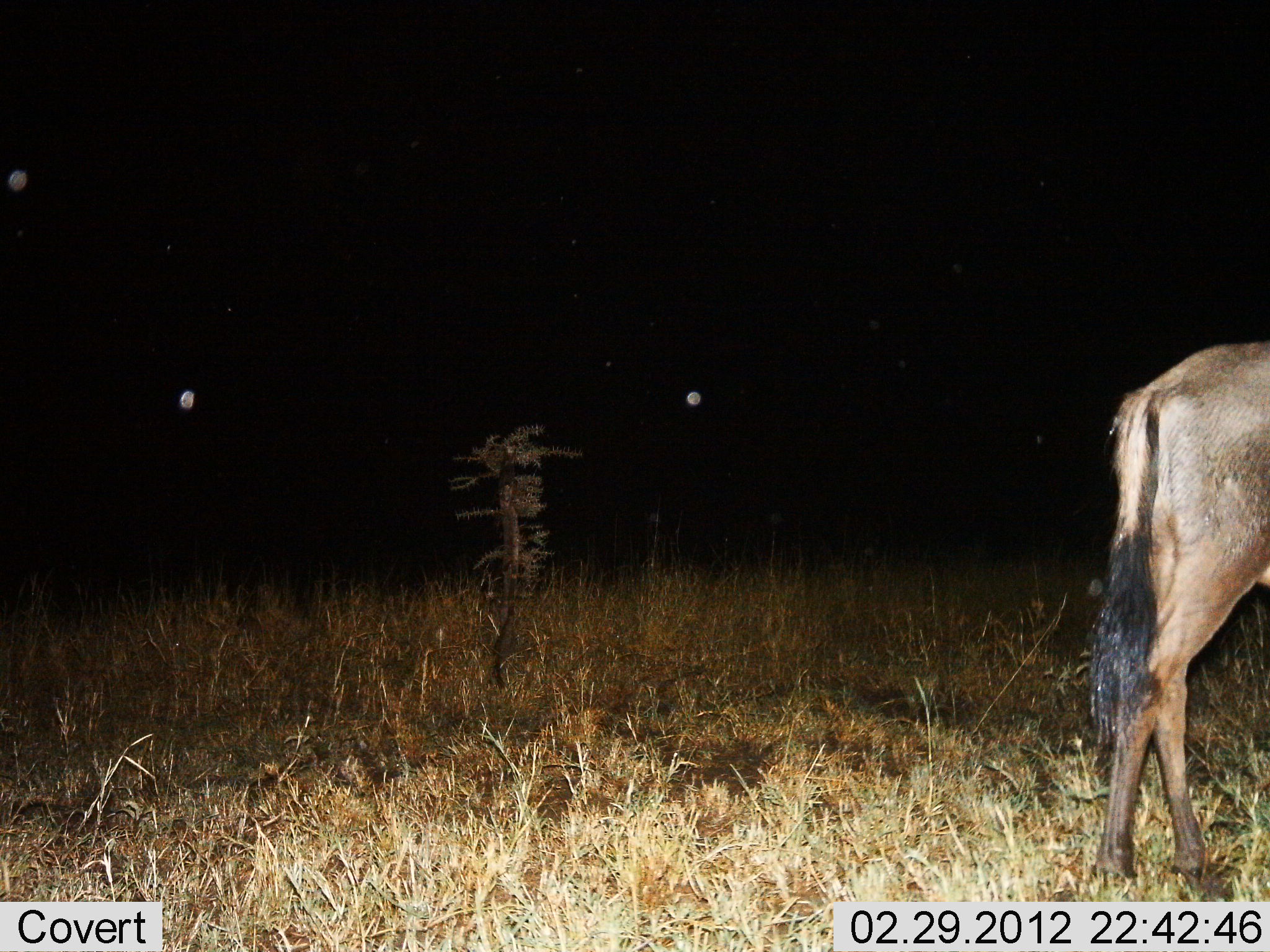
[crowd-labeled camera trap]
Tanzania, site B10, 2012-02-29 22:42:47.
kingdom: Animalia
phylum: Chordata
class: Mammalia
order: Artiodactyla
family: Bovidae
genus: Connochaetes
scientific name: Connochaetes taurinus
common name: blue wildebeest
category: wildebeest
Wildebeest (blue wildebeest) (Connochaetes taurinus), count 1. Behavior (volunteer vote fractions): standing 94%, resting 0%, moving 6%, interacting 0%. Young present (vote fraction): 0%. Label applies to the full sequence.